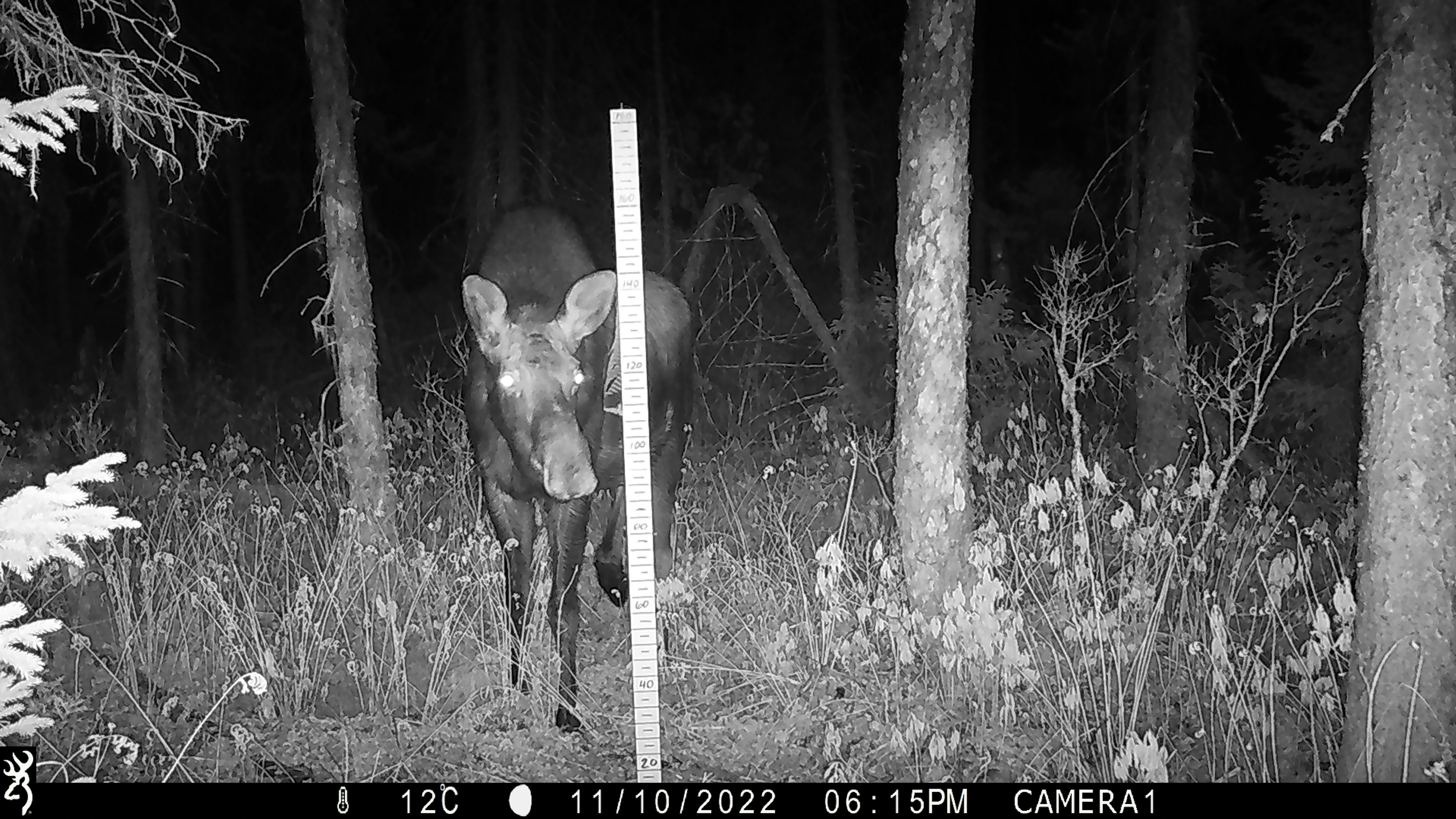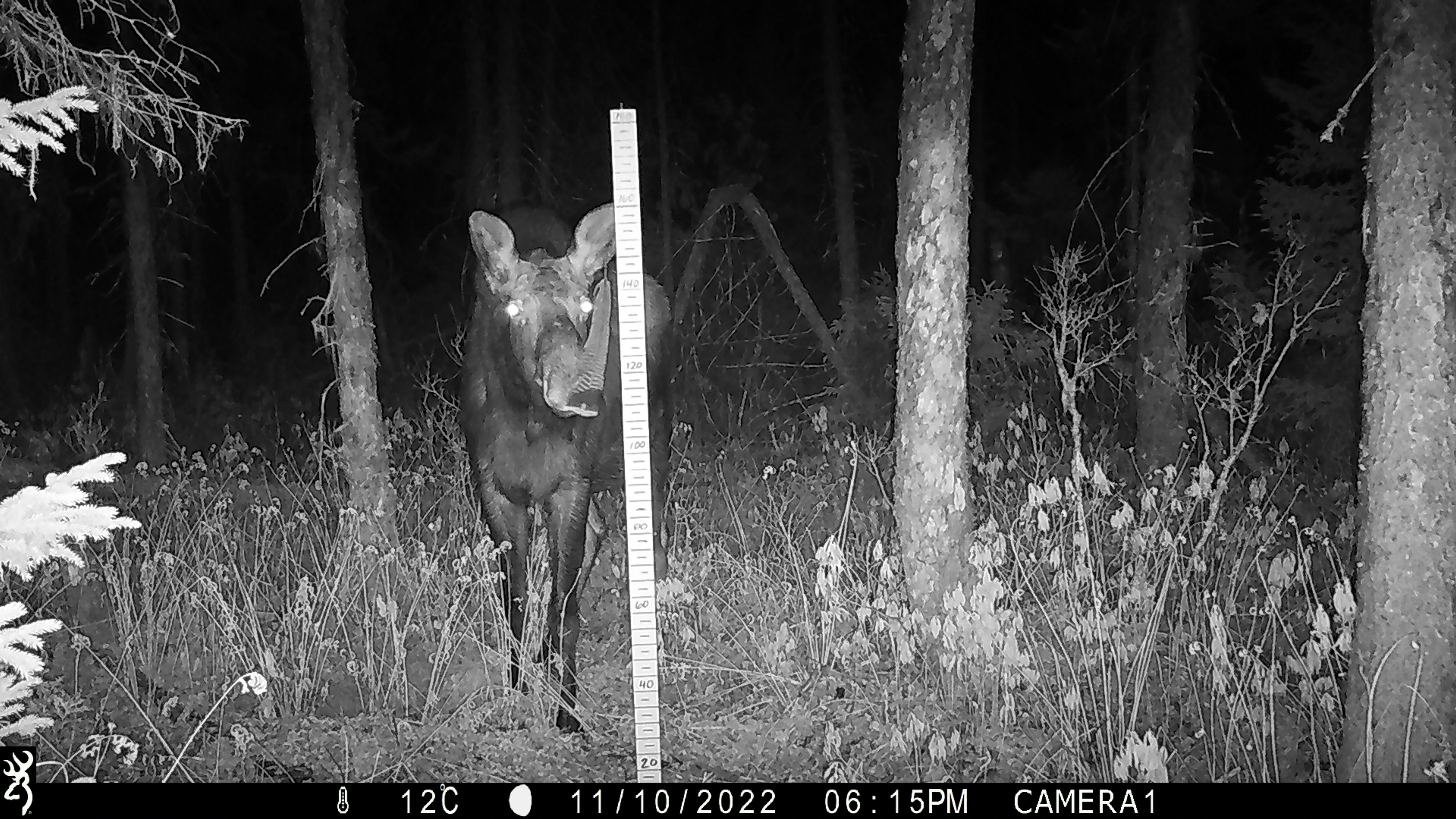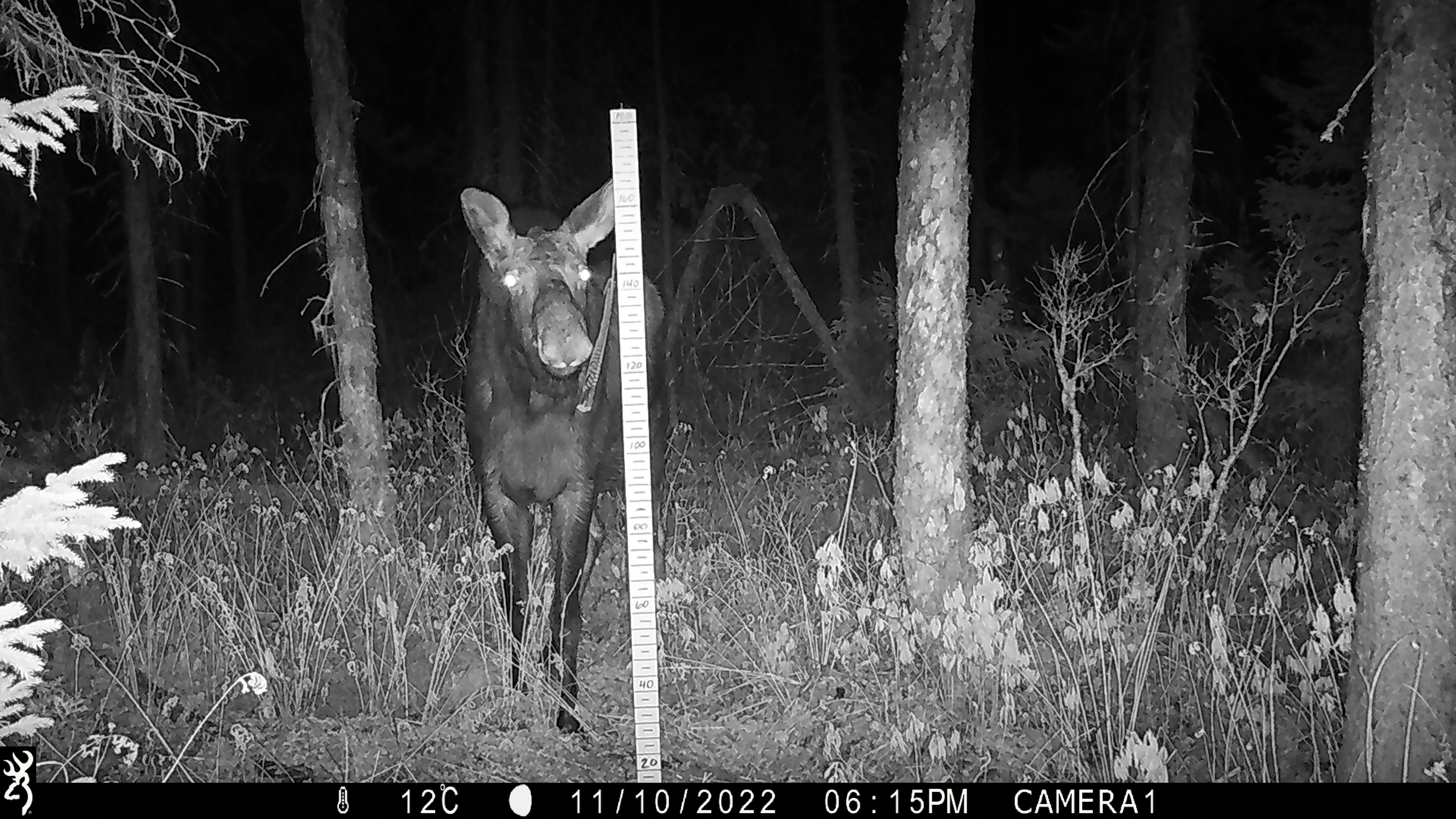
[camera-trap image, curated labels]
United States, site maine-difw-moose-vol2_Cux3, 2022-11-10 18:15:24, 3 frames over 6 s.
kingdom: Animalia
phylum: Chordata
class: Mammalia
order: Artiodactyla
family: Cervidae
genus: Alces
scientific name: Alces alces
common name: moose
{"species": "moose (Alces alces)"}